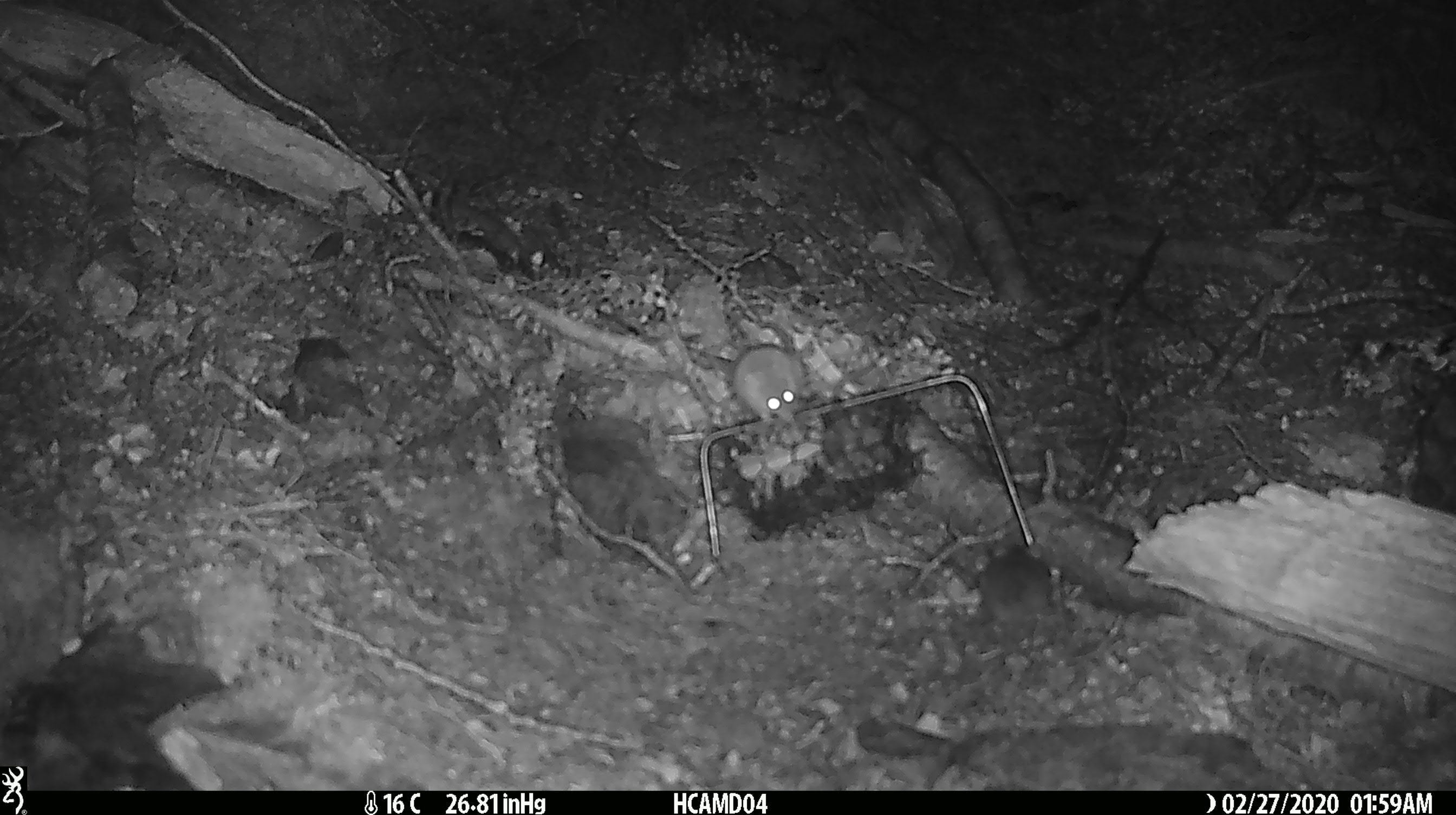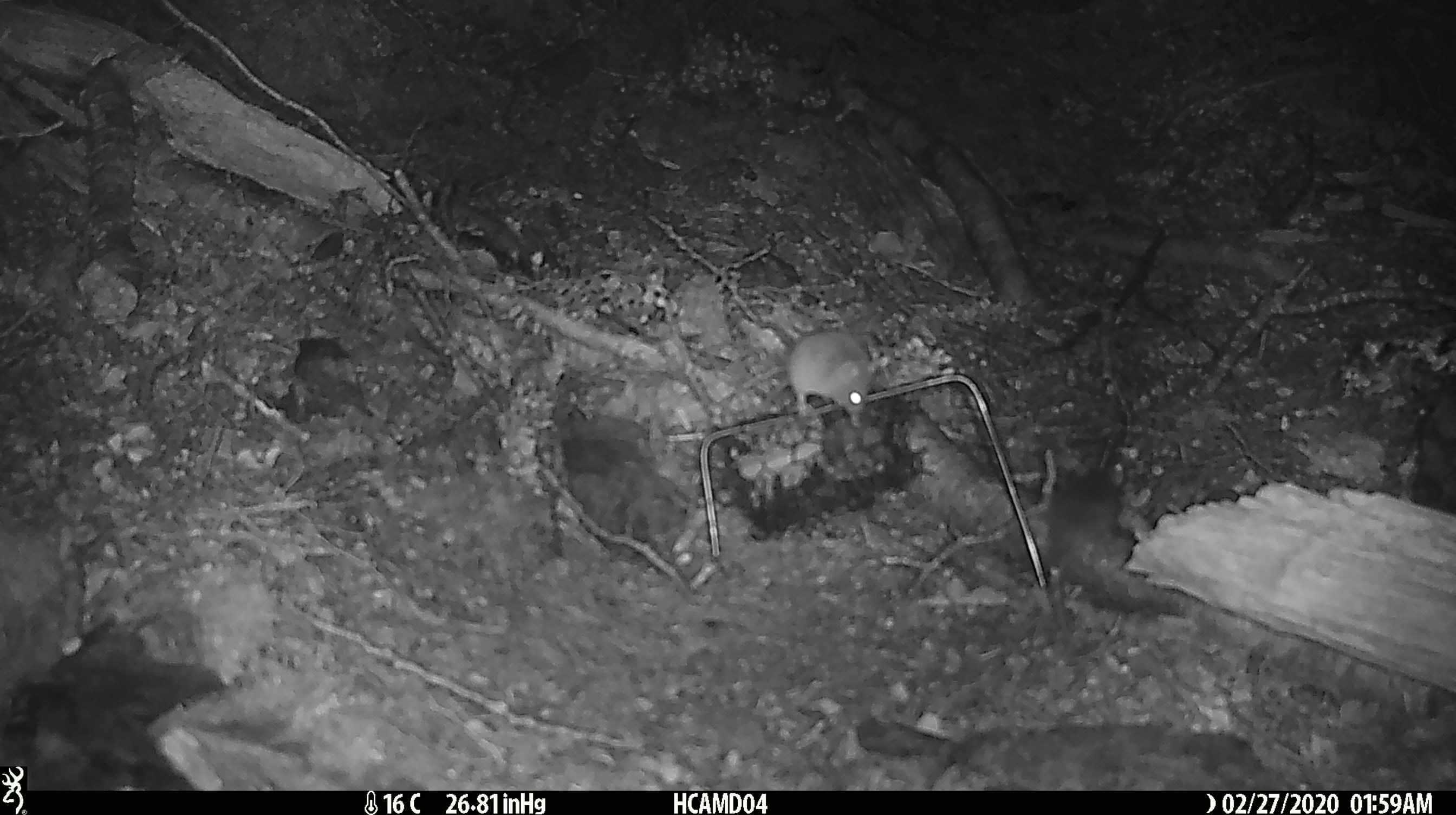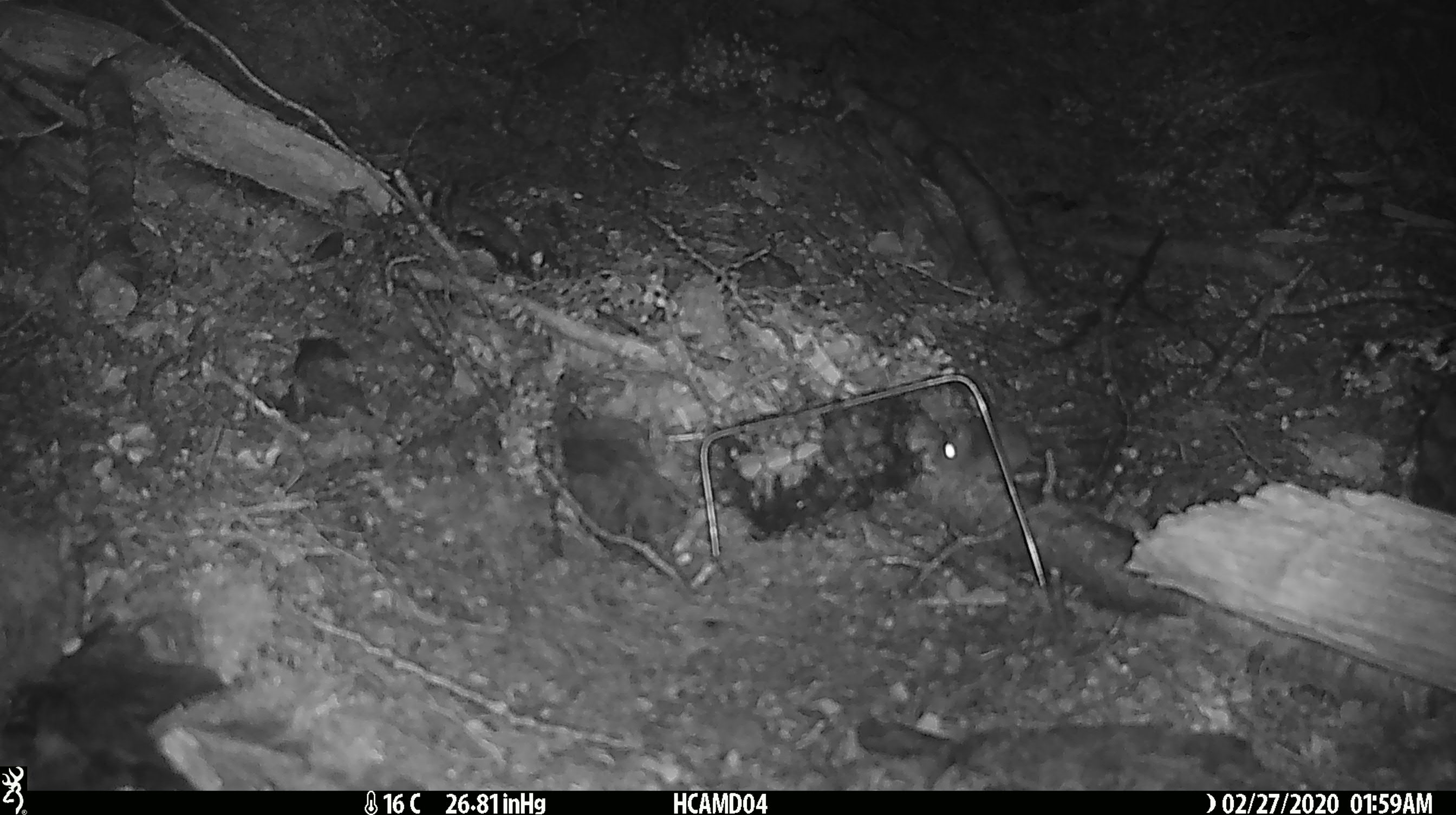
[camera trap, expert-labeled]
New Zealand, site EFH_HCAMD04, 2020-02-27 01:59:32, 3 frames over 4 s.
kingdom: Animalia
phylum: Chordata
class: Mammalia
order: Rodentia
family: Muridae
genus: Mus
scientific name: Mus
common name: mouse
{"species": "mouse (Mus)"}